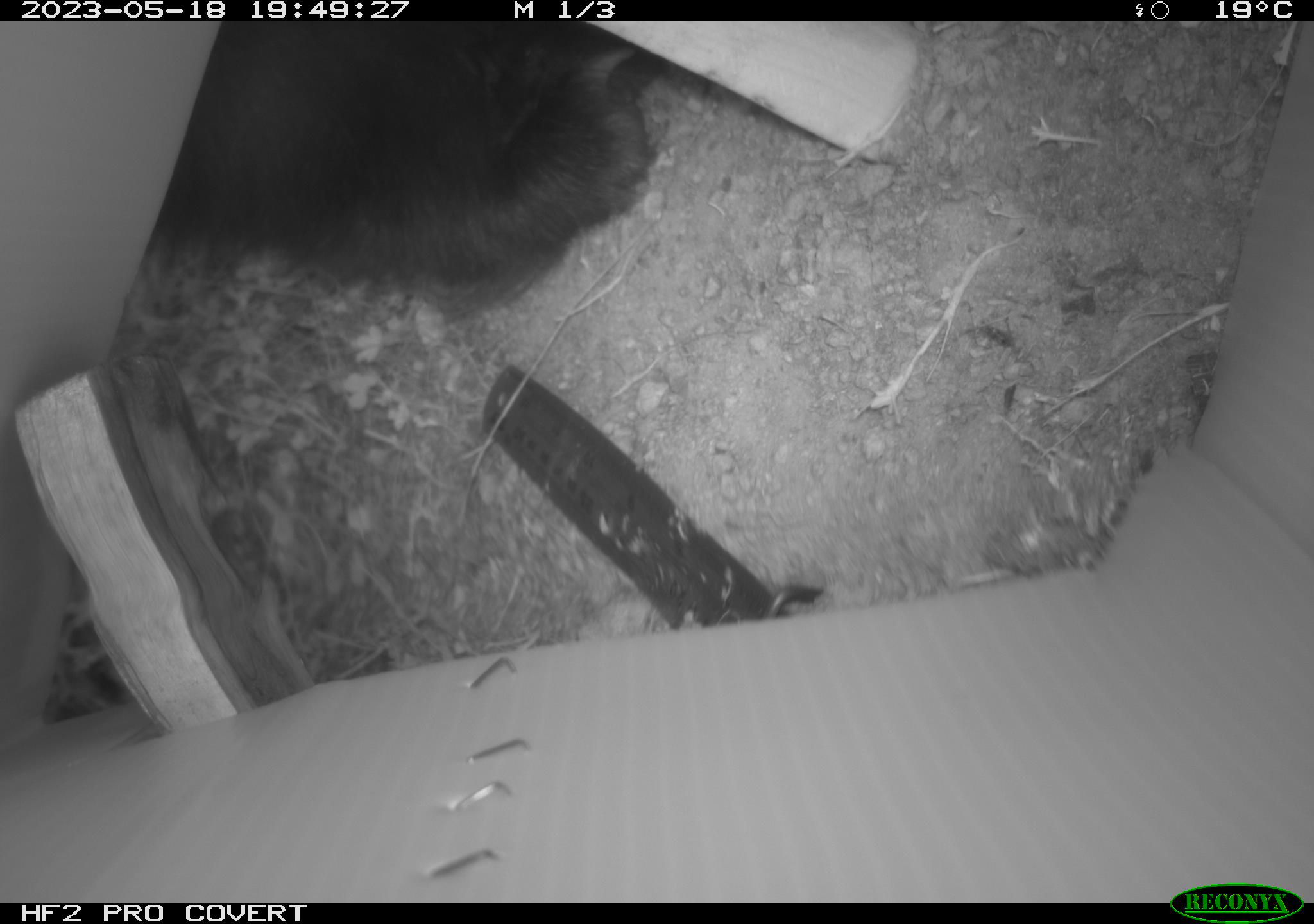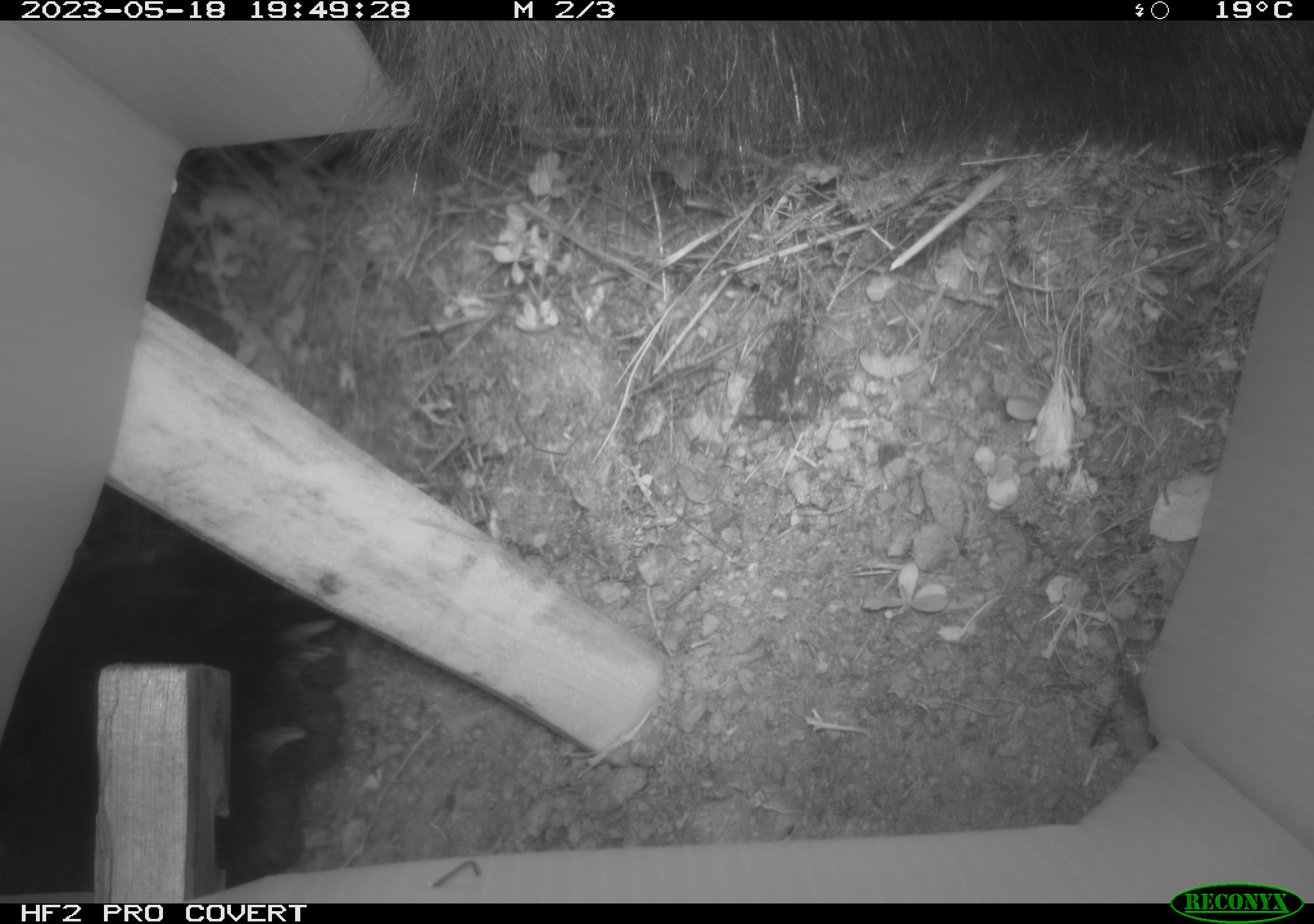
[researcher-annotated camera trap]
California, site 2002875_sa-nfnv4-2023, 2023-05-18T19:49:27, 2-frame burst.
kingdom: Animalia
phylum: Chordata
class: Mammalia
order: Carnivora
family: Ursidae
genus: Ursus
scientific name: Ursus americanus americanus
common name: american black bear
American black bear (Ursus americanus americanus).